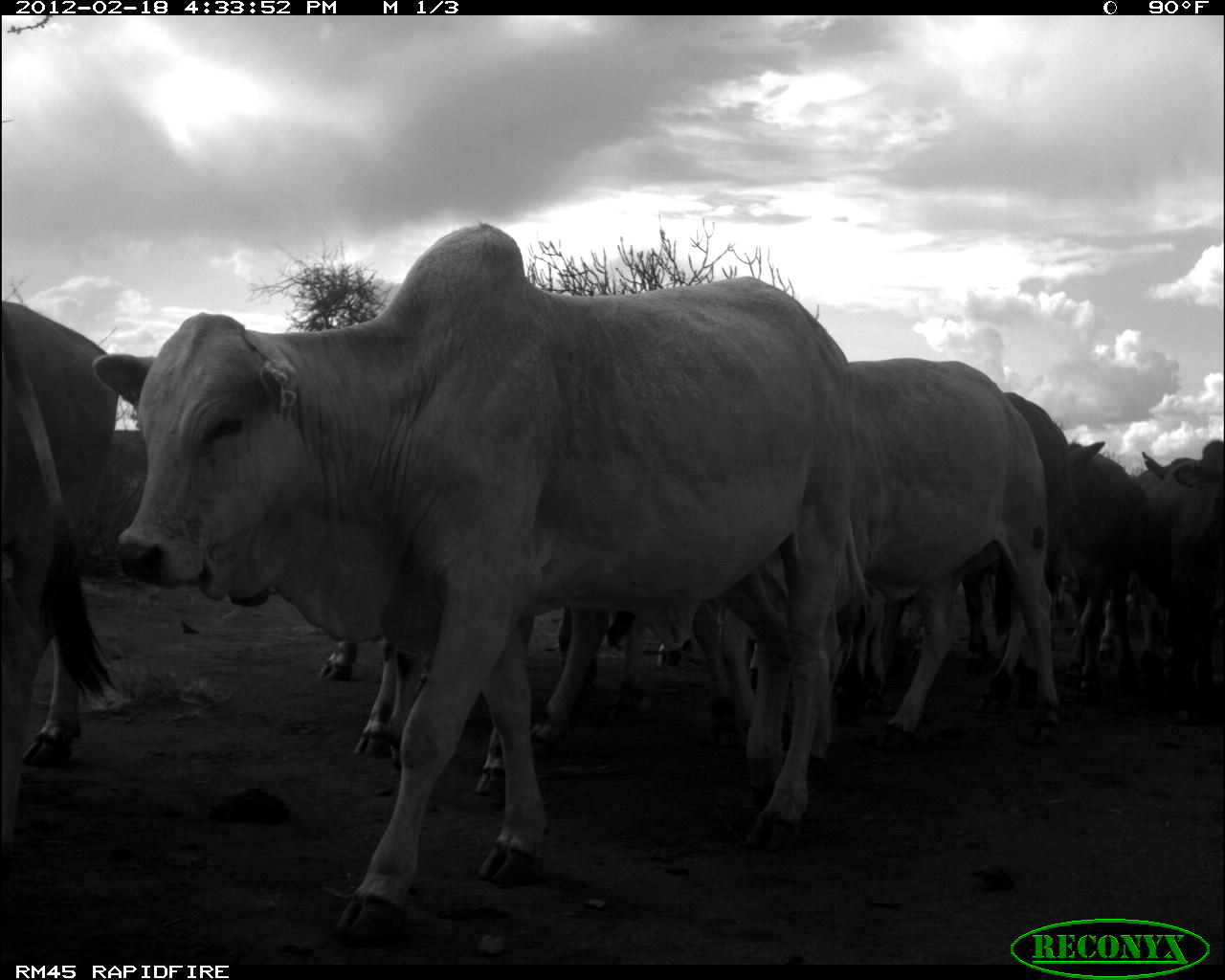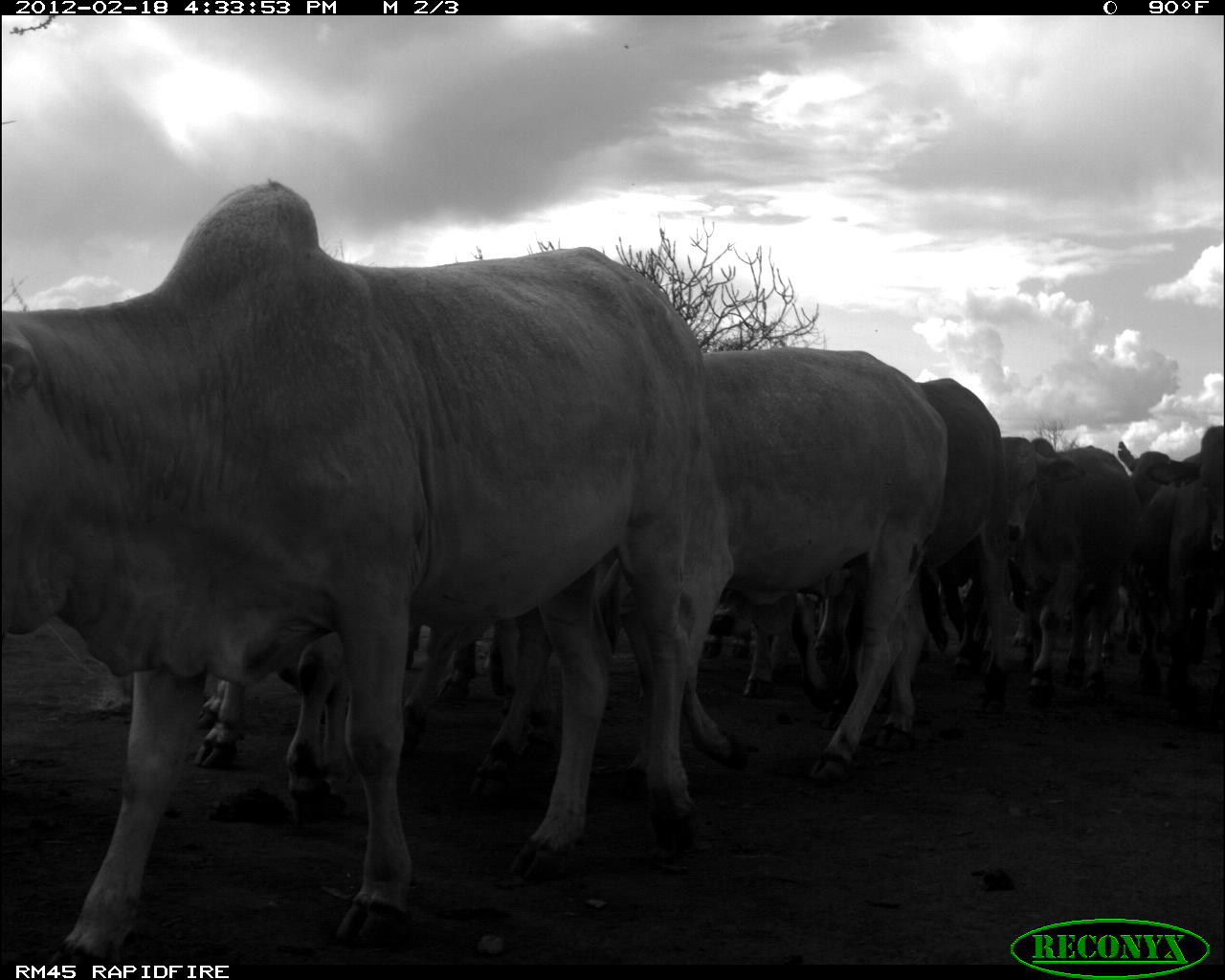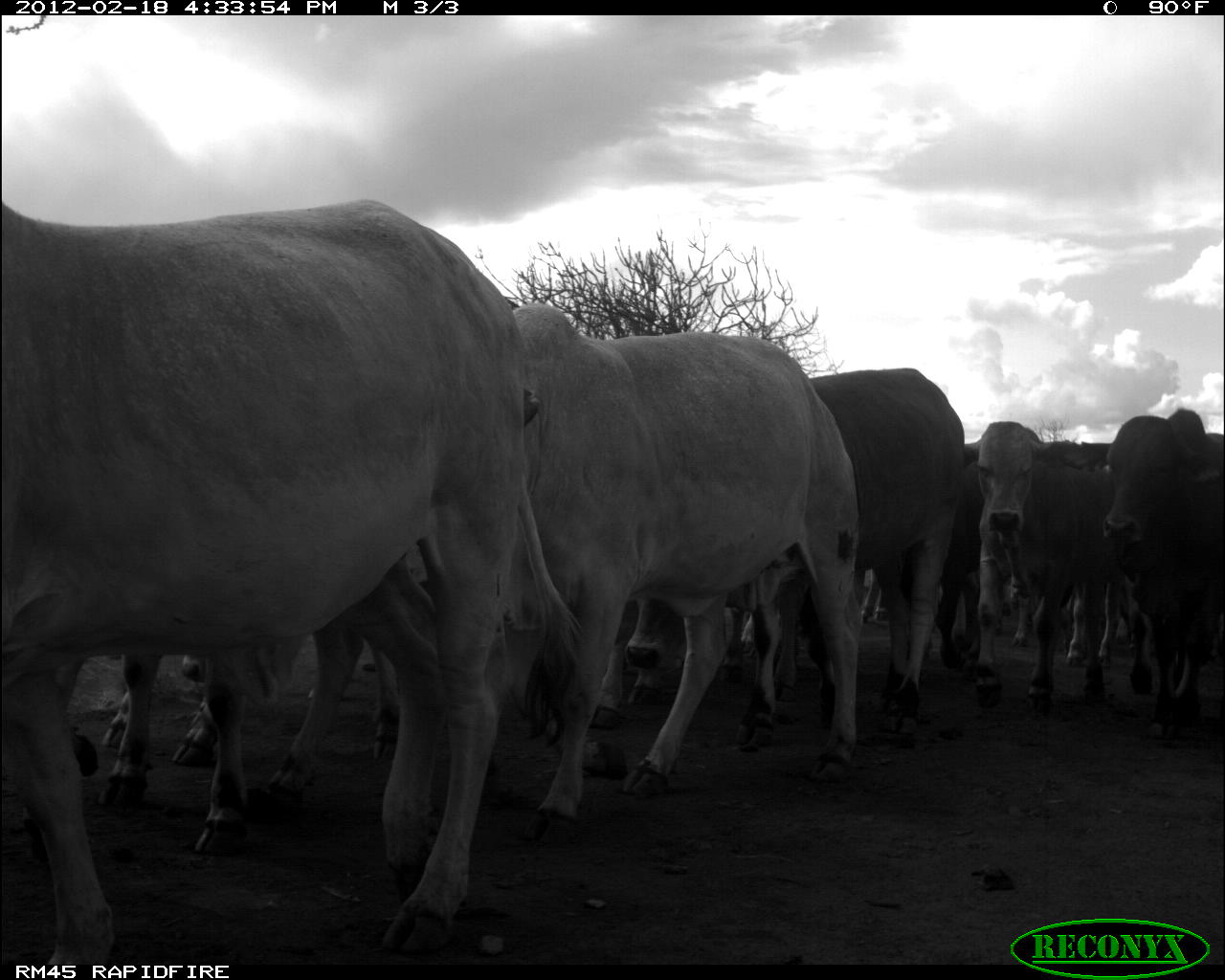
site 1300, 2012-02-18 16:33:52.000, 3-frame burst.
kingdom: Animalia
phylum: Chordata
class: Mammalia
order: Artiodactyla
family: Bovidae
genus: Bos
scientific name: Bos taurus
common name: domestic cattle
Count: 11.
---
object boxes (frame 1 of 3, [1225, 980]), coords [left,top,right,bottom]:
group: [1,222,1224,944]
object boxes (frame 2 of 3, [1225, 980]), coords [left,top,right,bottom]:
group: [1,178,1224,977]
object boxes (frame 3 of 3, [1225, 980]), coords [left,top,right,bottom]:
group: [1,198,1224,964]